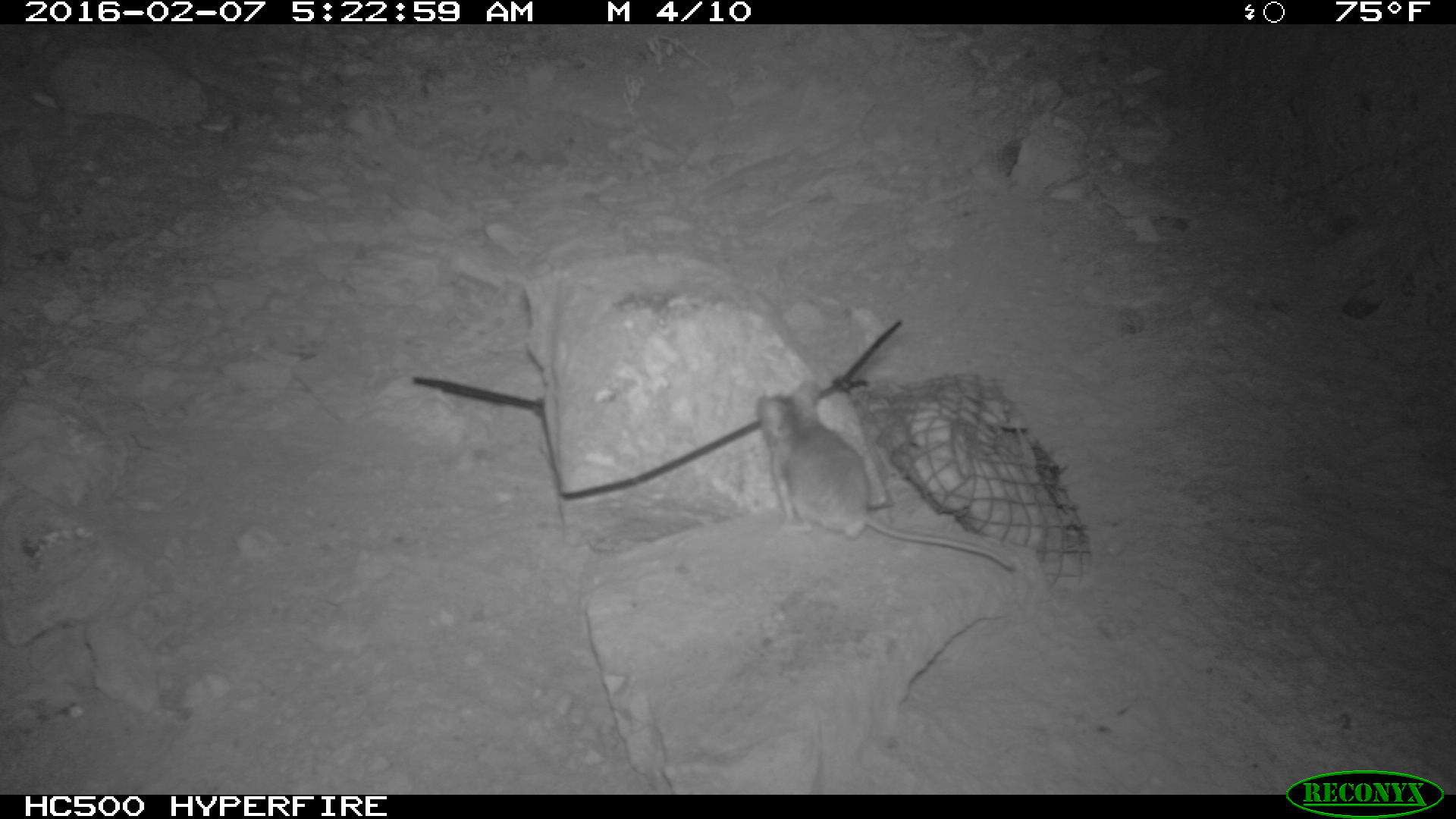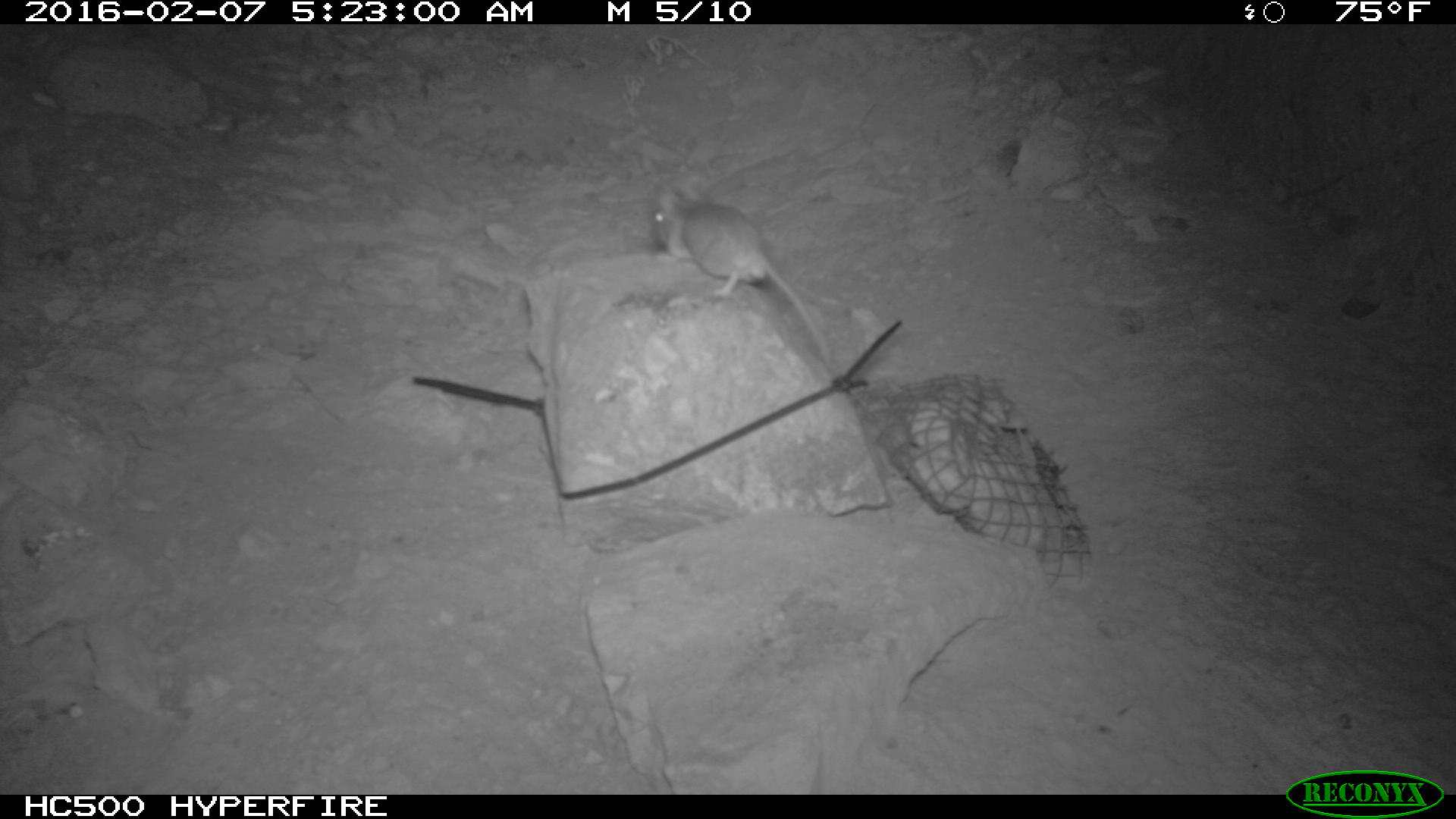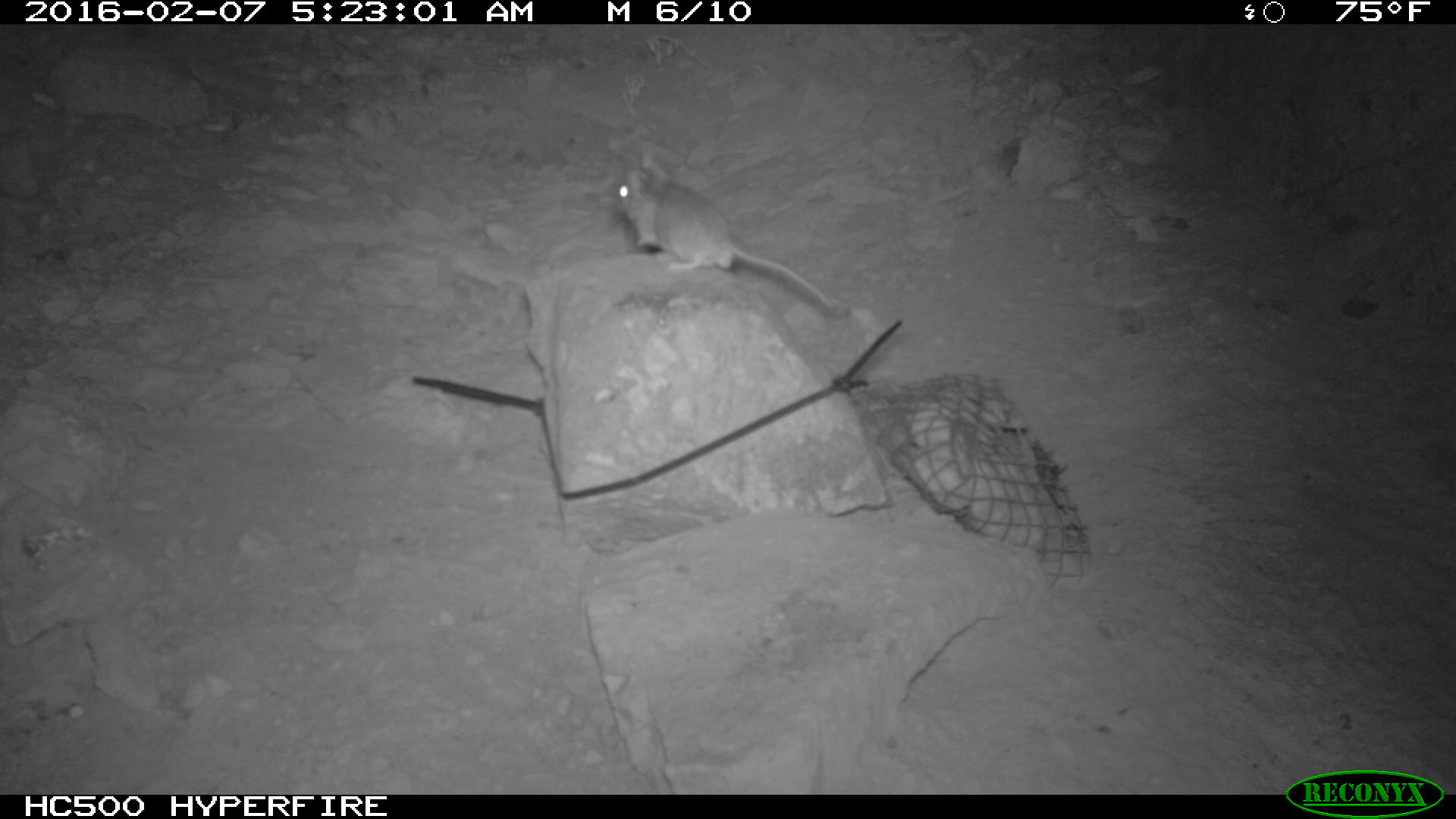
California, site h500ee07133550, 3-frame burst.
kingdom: Animalia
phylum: Chordata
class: Mammalia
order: Rodentia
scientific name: Rodentia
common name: rodent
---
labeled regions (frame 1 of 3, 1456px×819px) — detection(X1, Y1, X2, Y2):
rodent: detection(756, 380, 1015, 571)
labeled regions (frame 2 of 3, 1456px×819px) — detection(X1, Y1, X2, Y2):
rodent: detection(651, 186, 833, 365)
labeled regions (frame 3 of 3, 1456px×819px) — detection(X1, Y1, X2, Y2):
rodent: detection(608, 168, 836, 312)